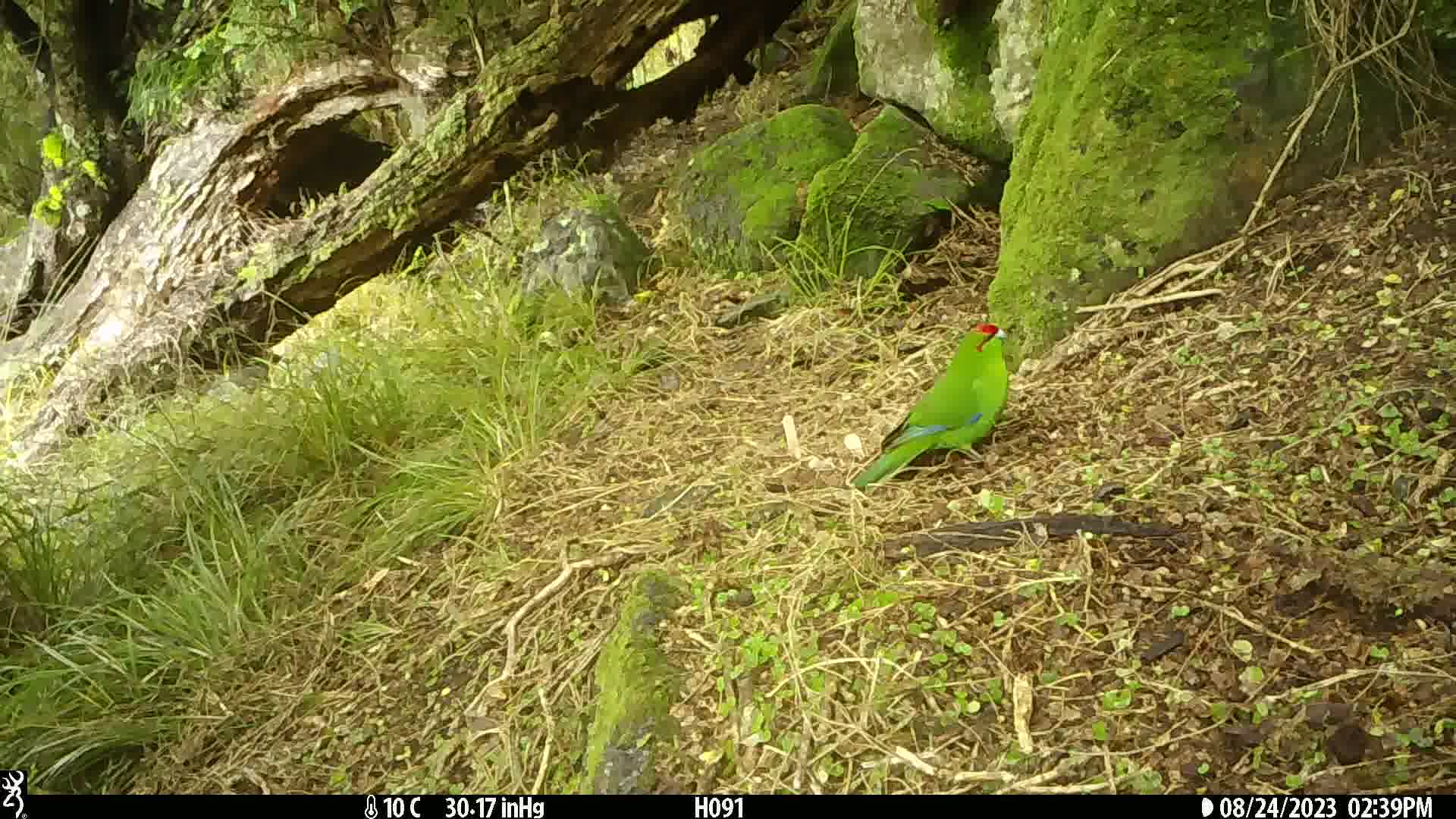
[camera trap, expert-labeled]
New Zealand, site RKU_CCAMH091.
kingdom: Animalia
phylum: Chordata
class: Aves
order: Psittaciformes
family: Psittaculidae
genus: Cyanoramphus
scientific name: Cyanoramphus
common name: parakeet